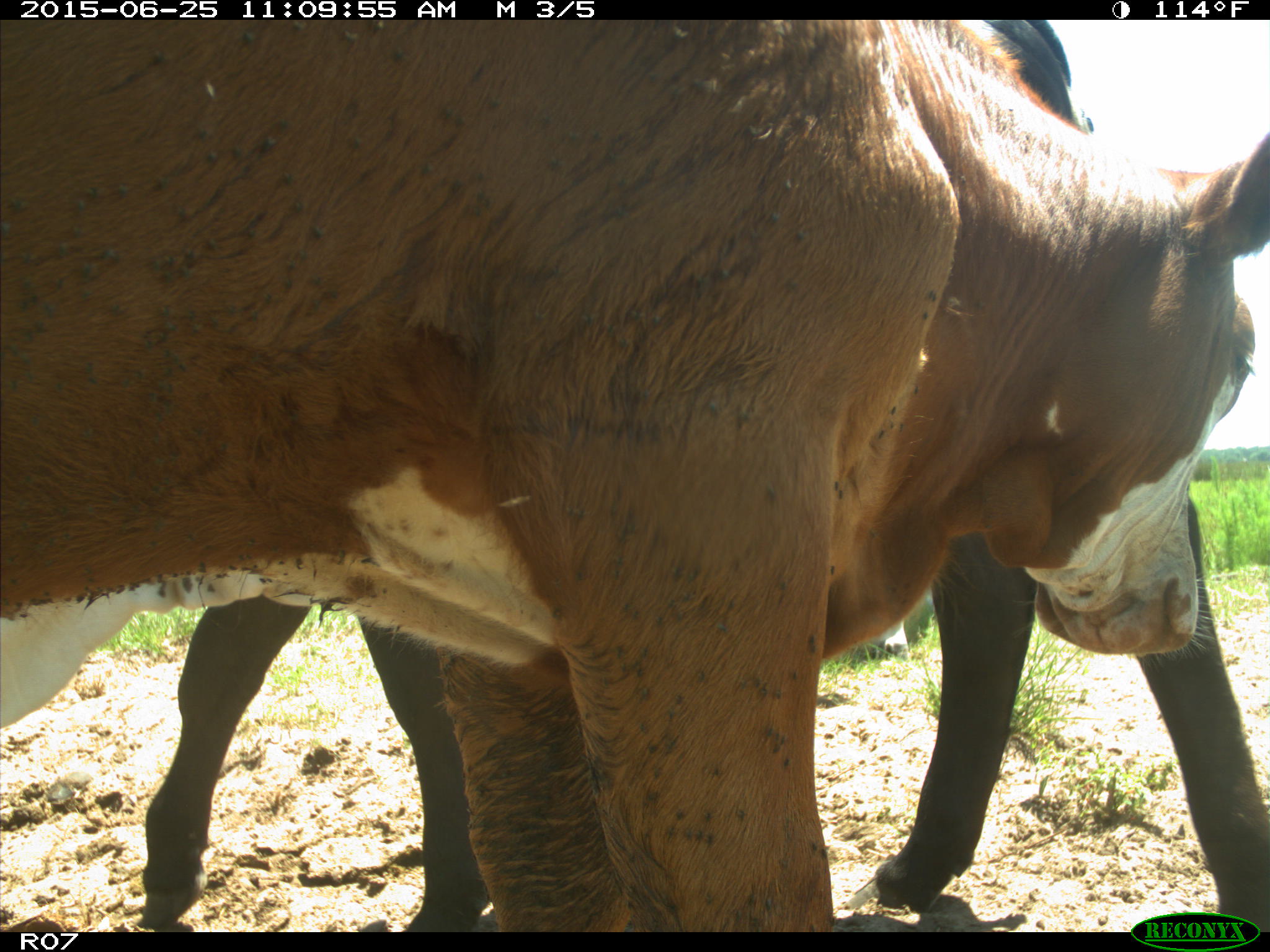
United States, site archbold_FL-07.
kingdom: Animalia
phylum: Chordata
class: Mammalia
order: Artiodactyla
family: Bovidae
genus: Bos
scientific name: Bos taurus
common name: domestic cow